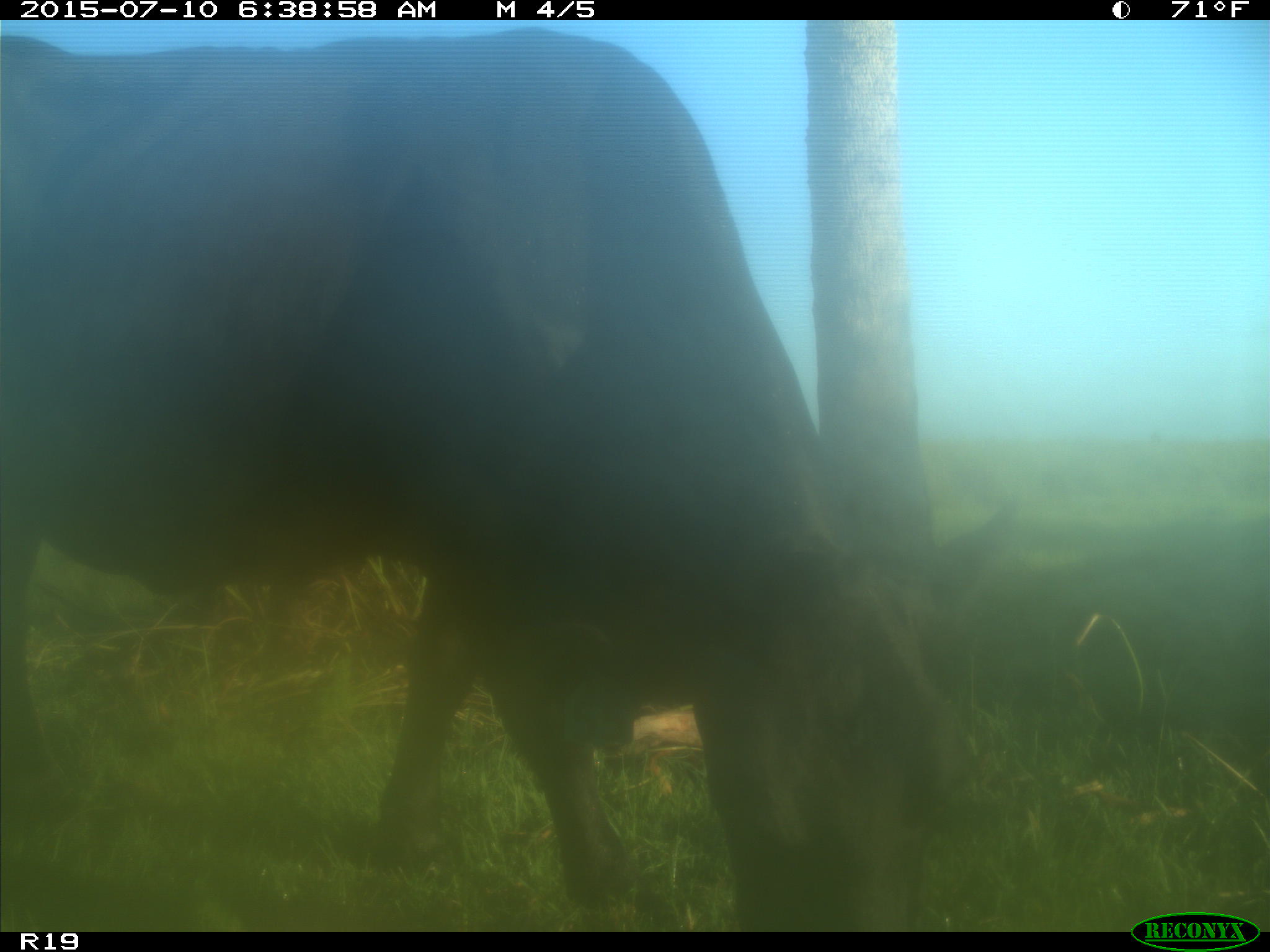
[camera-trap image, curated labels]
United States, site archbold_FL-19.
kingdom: Animalia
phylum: Chordata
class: Mammalia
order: Artiodactyla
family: Bovidae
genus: Bos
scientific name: Bos taurus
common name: domestic cow